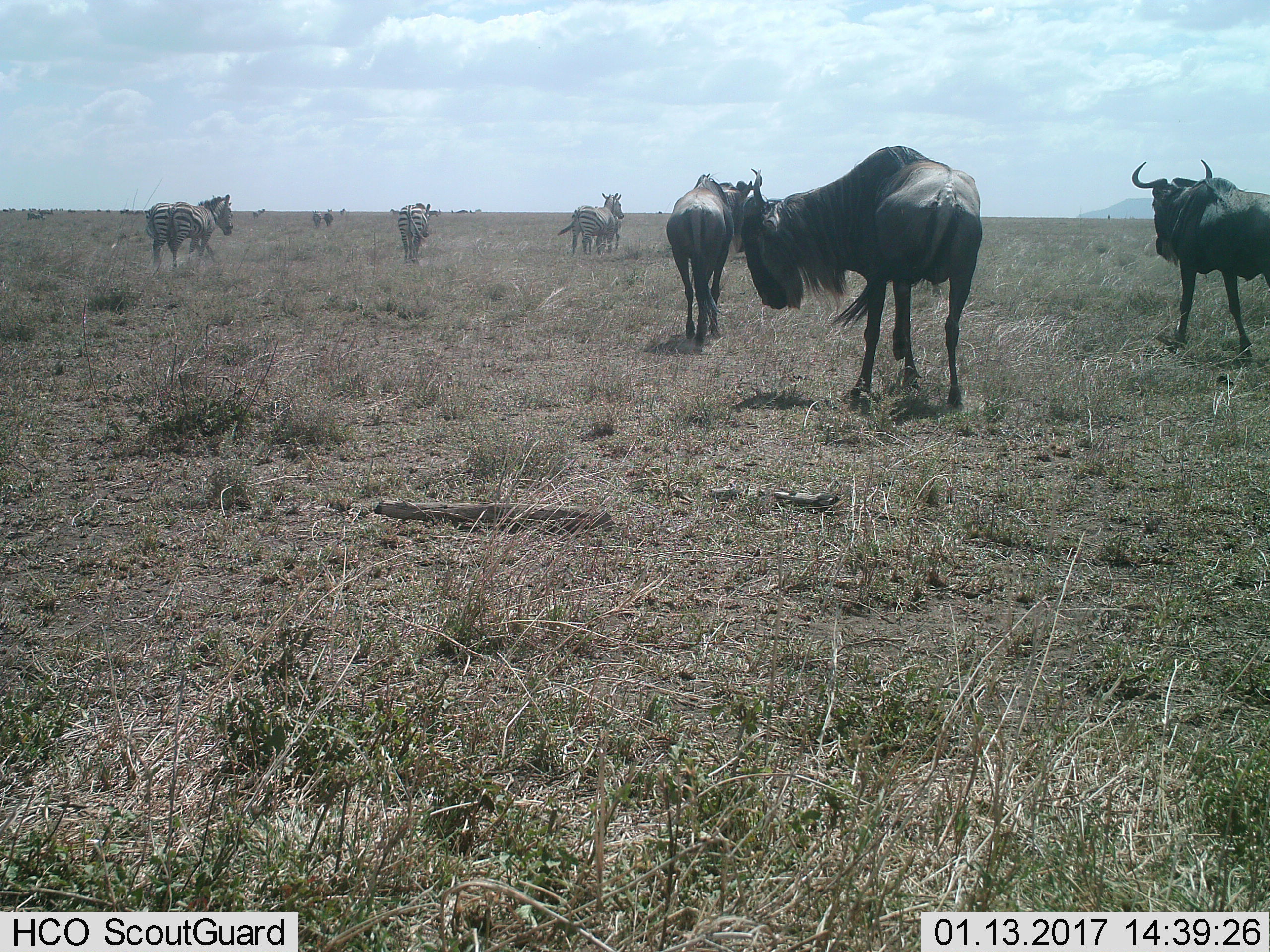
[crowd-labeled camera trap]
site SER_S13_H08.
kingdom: Animalia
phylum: Chordata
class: Mammalia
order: Artiodactyla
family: Bovidae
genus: Connochaetes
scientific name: Connochaetes taurinus taurinus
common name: blue wildebeest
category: wildebeestblue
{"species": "wildebeestblue (blue wildebeest) (Connochaetes taurinus taurinus)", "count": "3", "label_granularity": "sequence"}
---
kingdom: Animalia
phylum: Chordata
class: Mammalia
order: Perissodactyla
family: Equidae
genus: Equus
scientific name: Equus quagga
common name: plains zebra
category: zebraplains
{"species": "zebraplains (plains zebra) (Equus quagga)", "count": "5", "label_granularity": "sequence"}